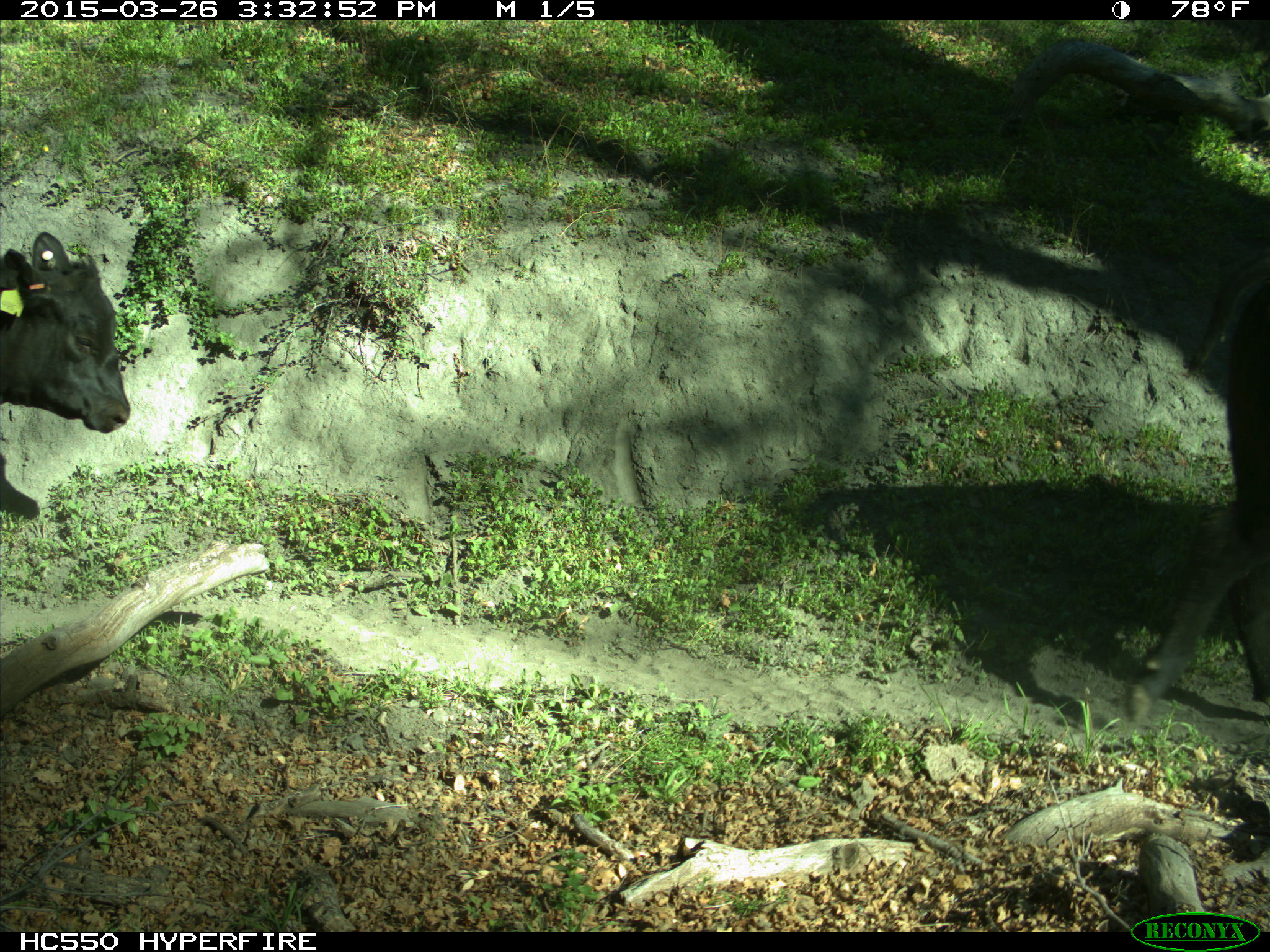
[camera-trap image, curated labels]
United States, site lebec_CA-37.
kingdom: Animalia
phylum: Chordata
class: Mammalia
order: Artiodactyla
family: Bovidae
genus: Bos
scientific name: Bos taurus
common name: domestic cow